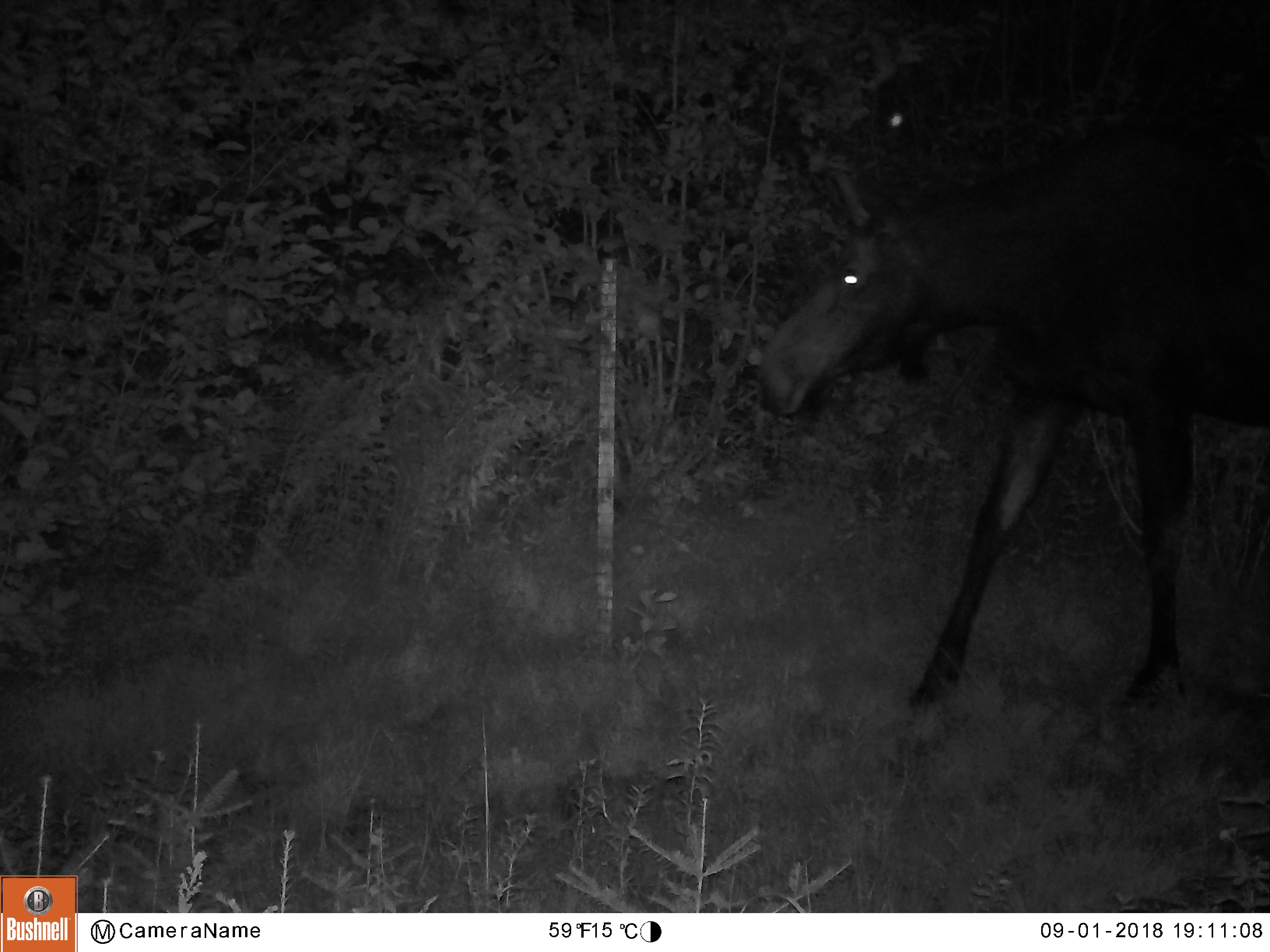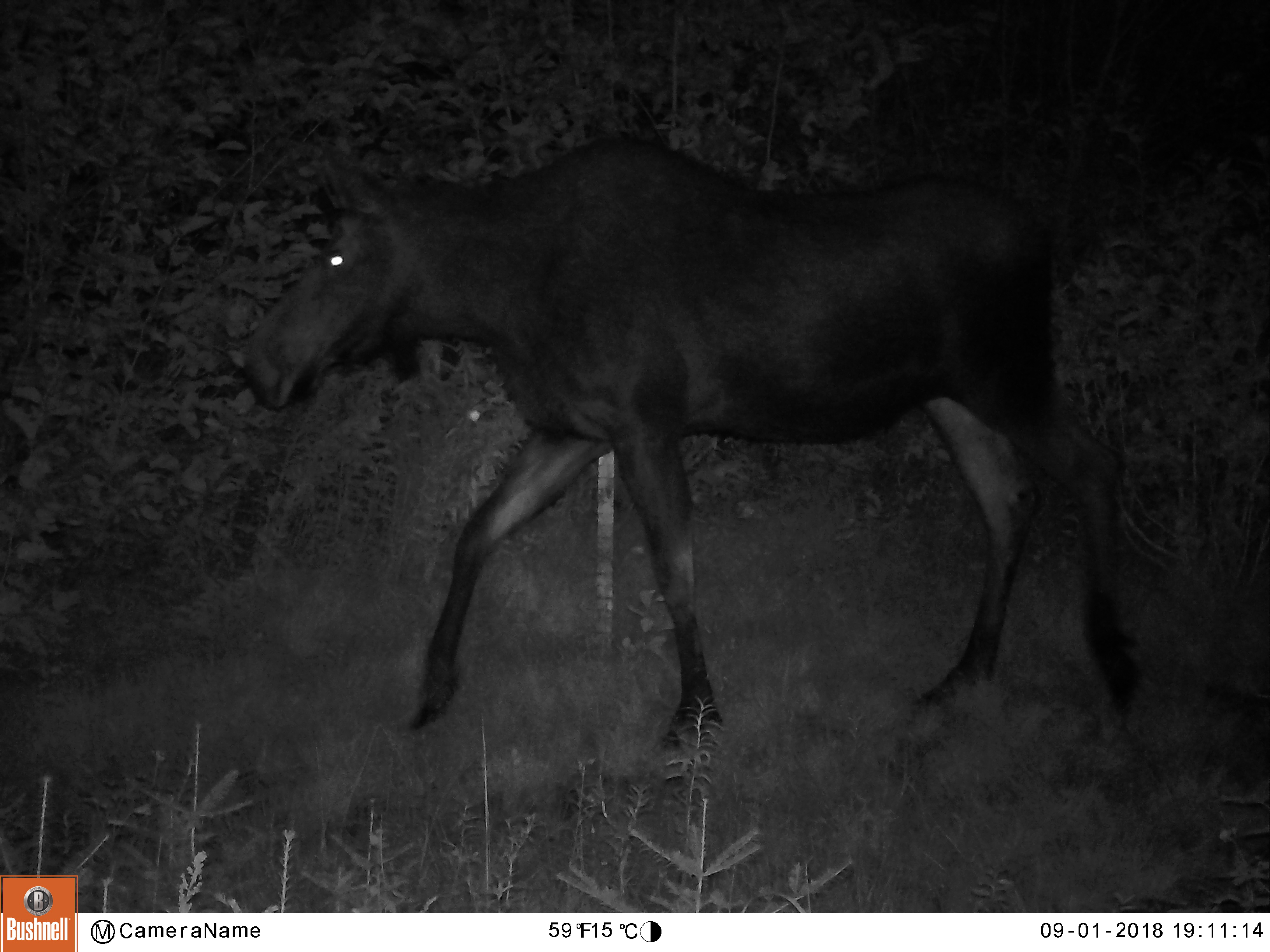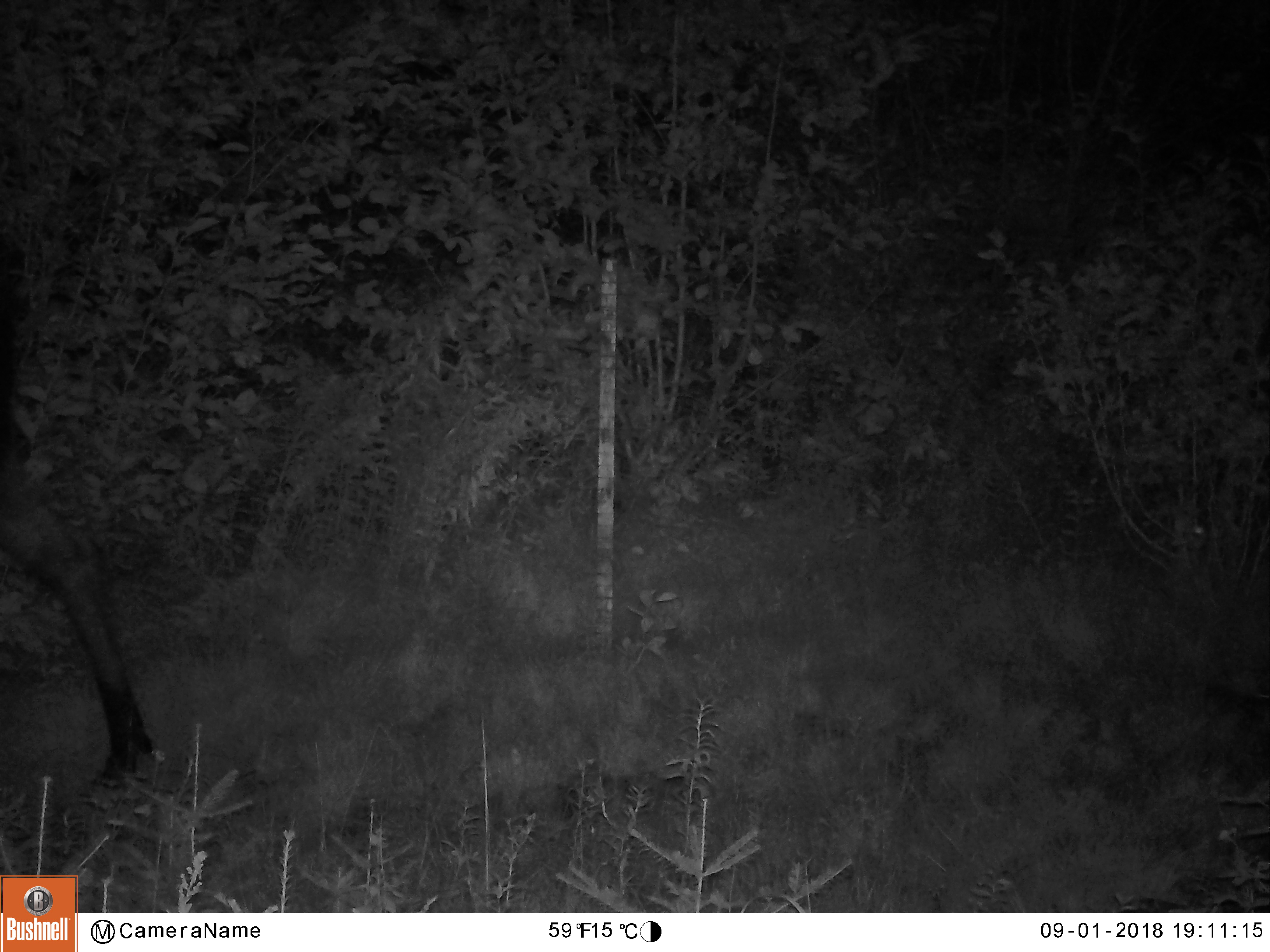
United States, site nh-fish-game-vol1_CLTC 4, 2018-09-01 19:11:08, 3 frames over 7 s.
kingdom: Animalia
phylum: Chordata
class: Mammalia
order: Artiodactyla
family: Cervidae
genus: Alces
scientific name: Alces alces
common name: moose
Moose (Alces alces).